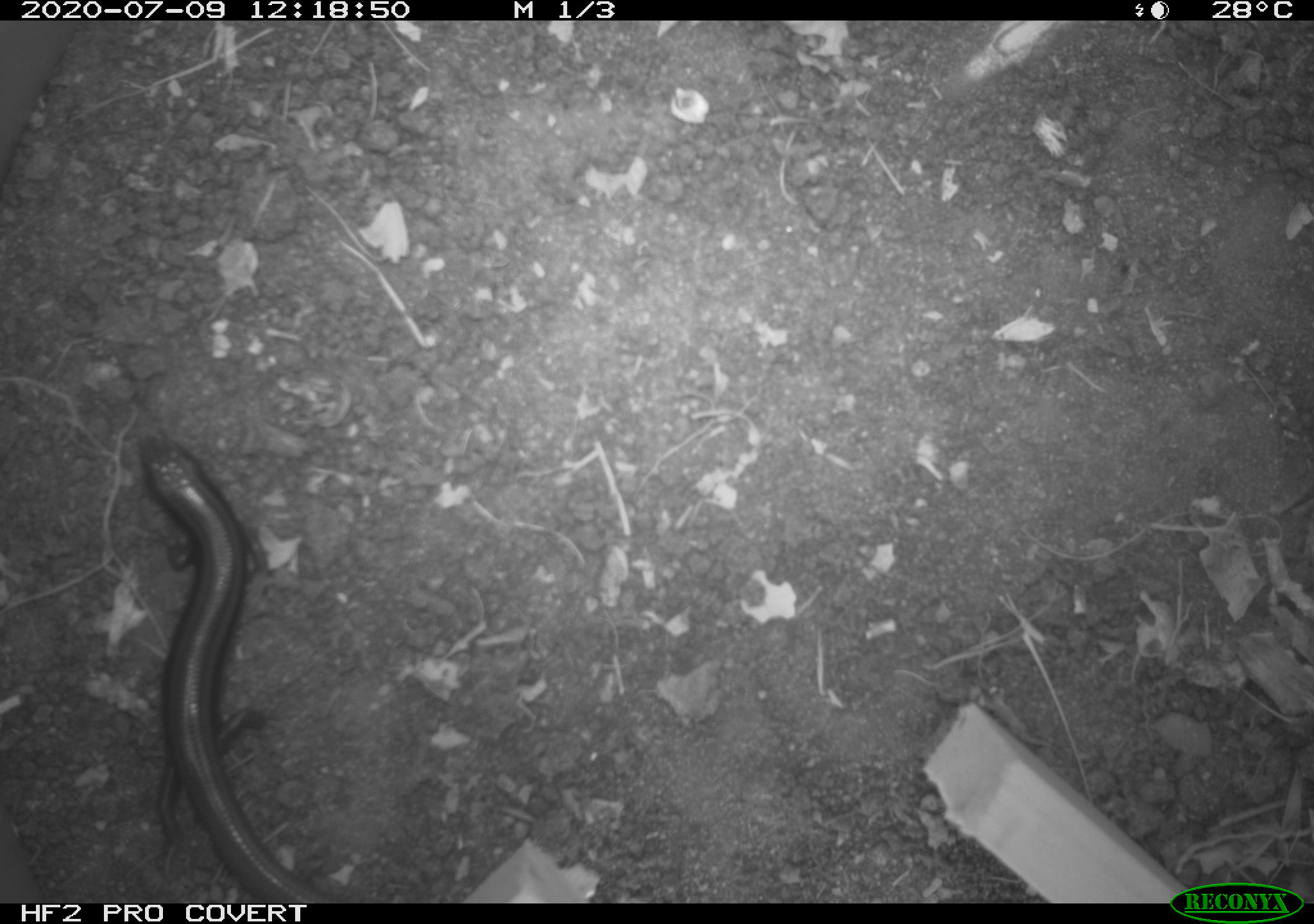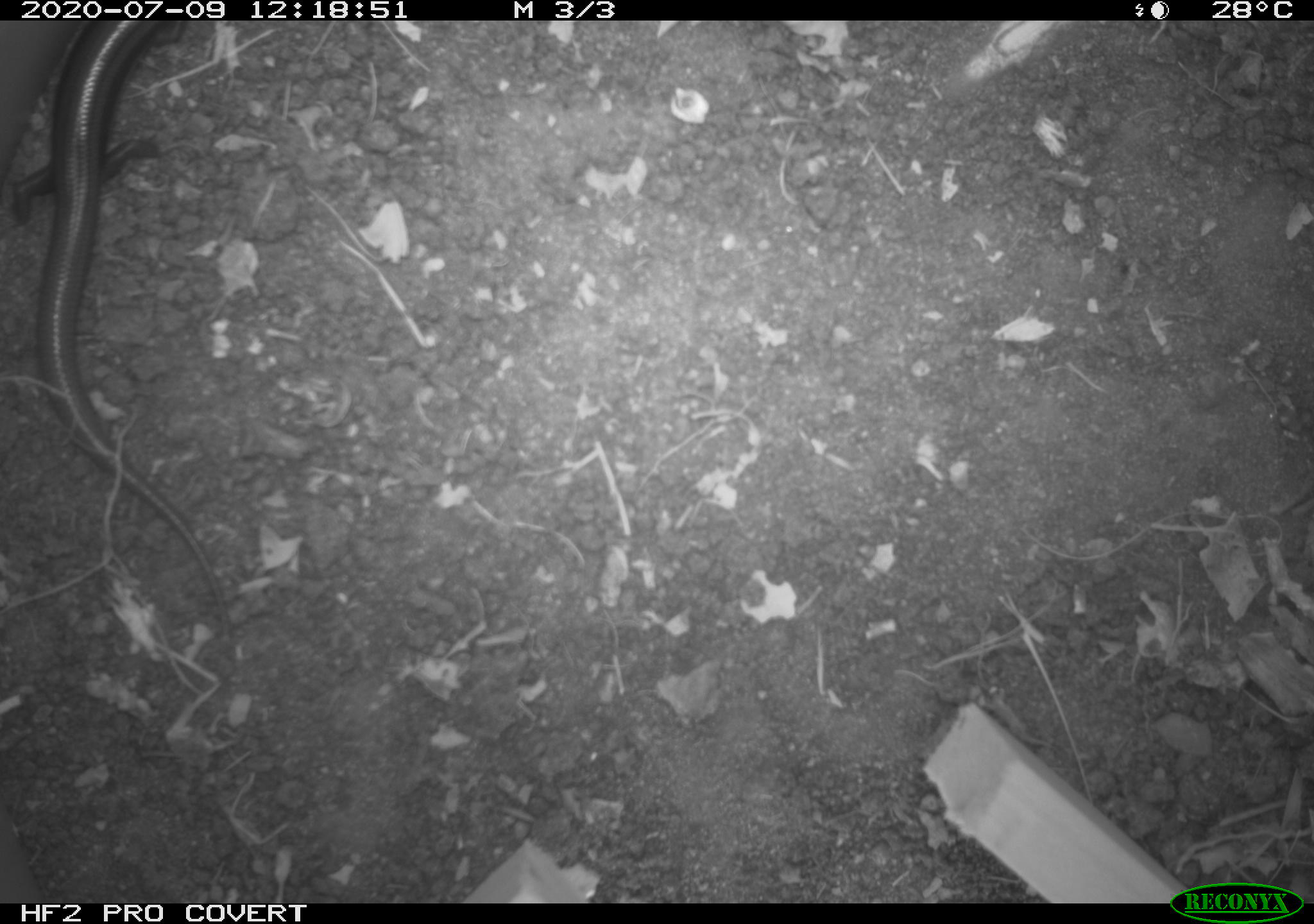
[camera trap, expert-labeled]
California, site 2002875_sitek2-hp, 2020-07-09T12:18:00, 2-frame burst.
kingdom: Animalia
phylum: Chordata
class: Reptilia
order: Squamata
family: Scincidae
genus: Plestiodon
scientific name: Plestiodon skiltonianus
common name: western skink